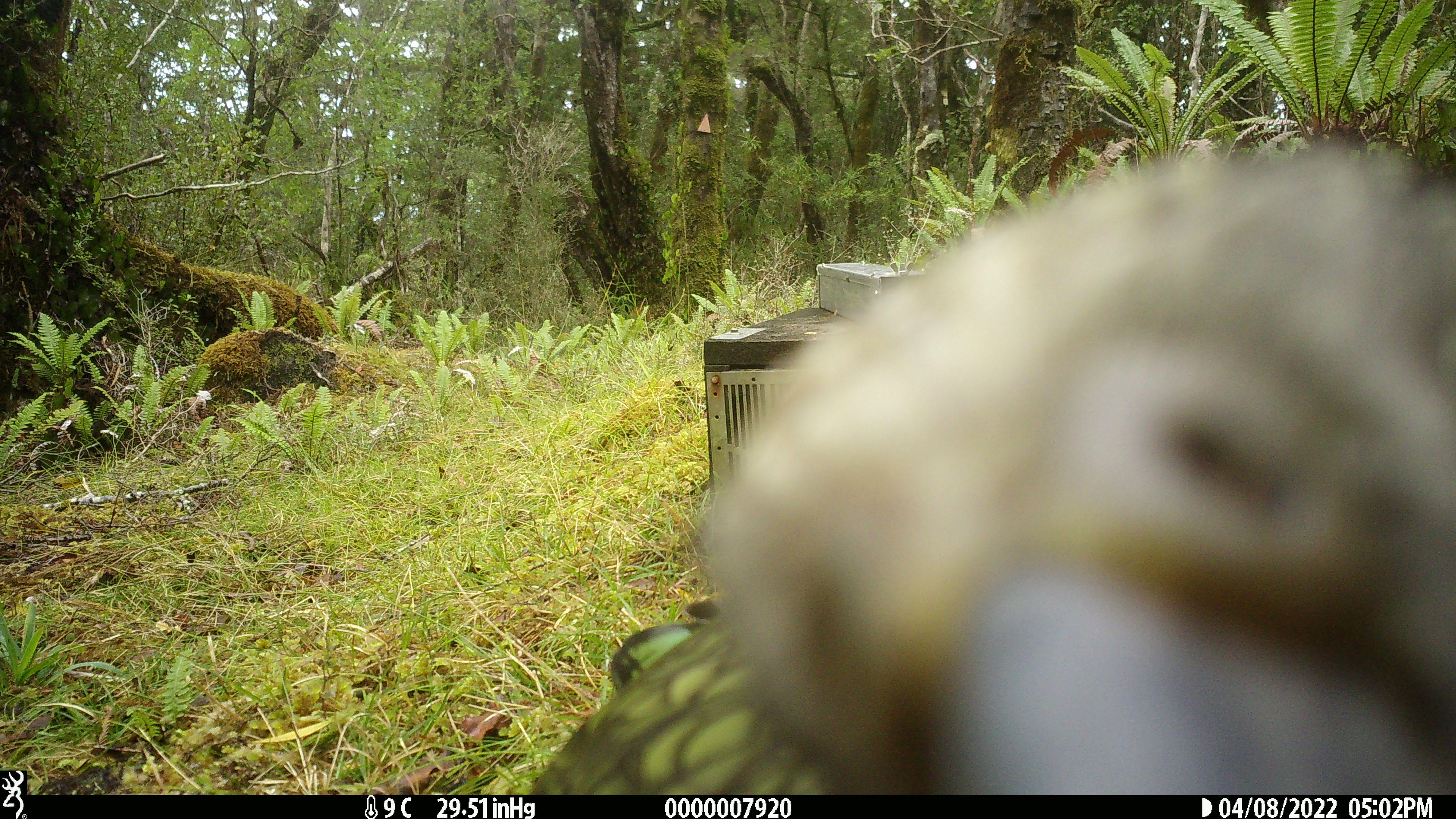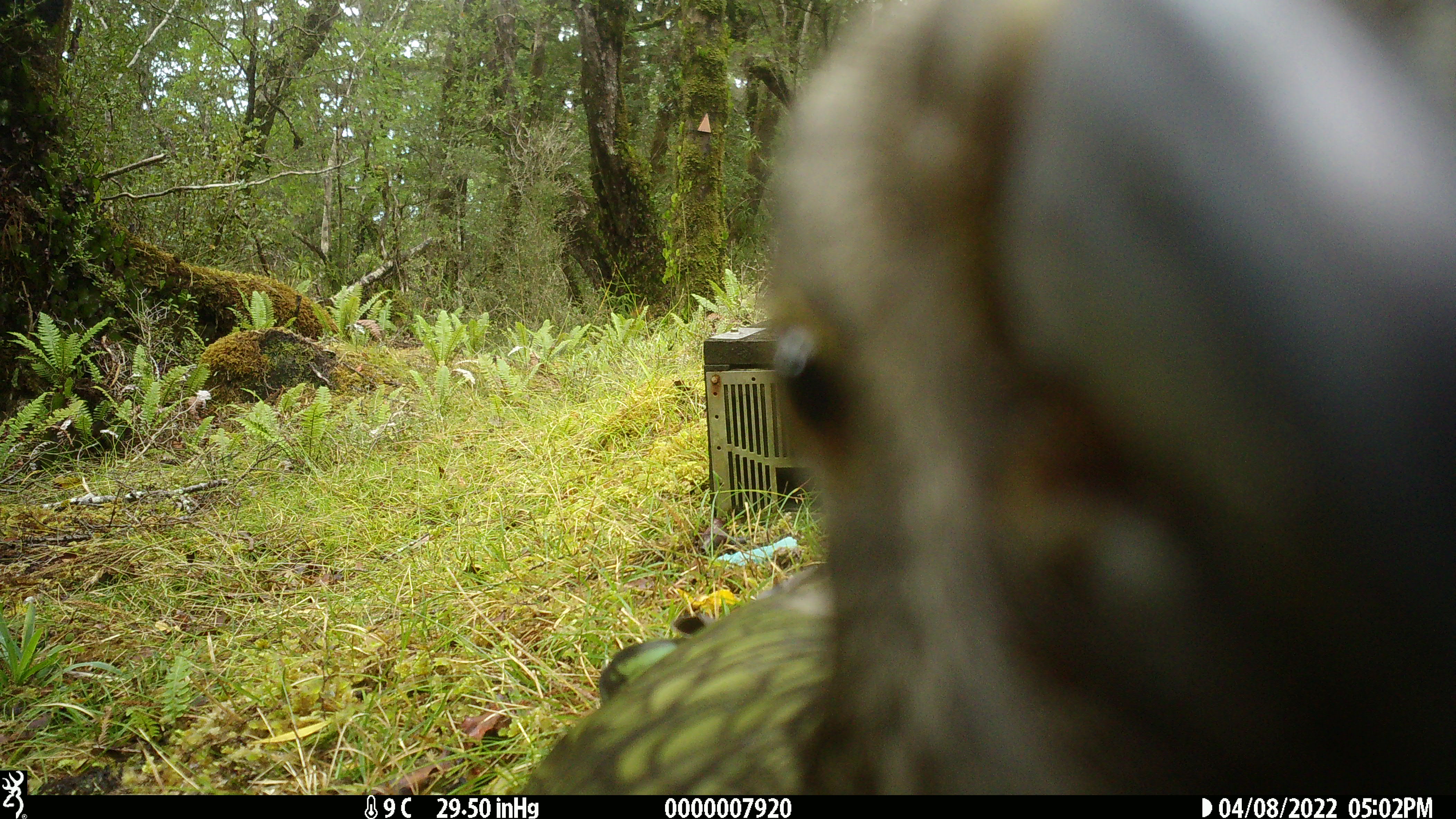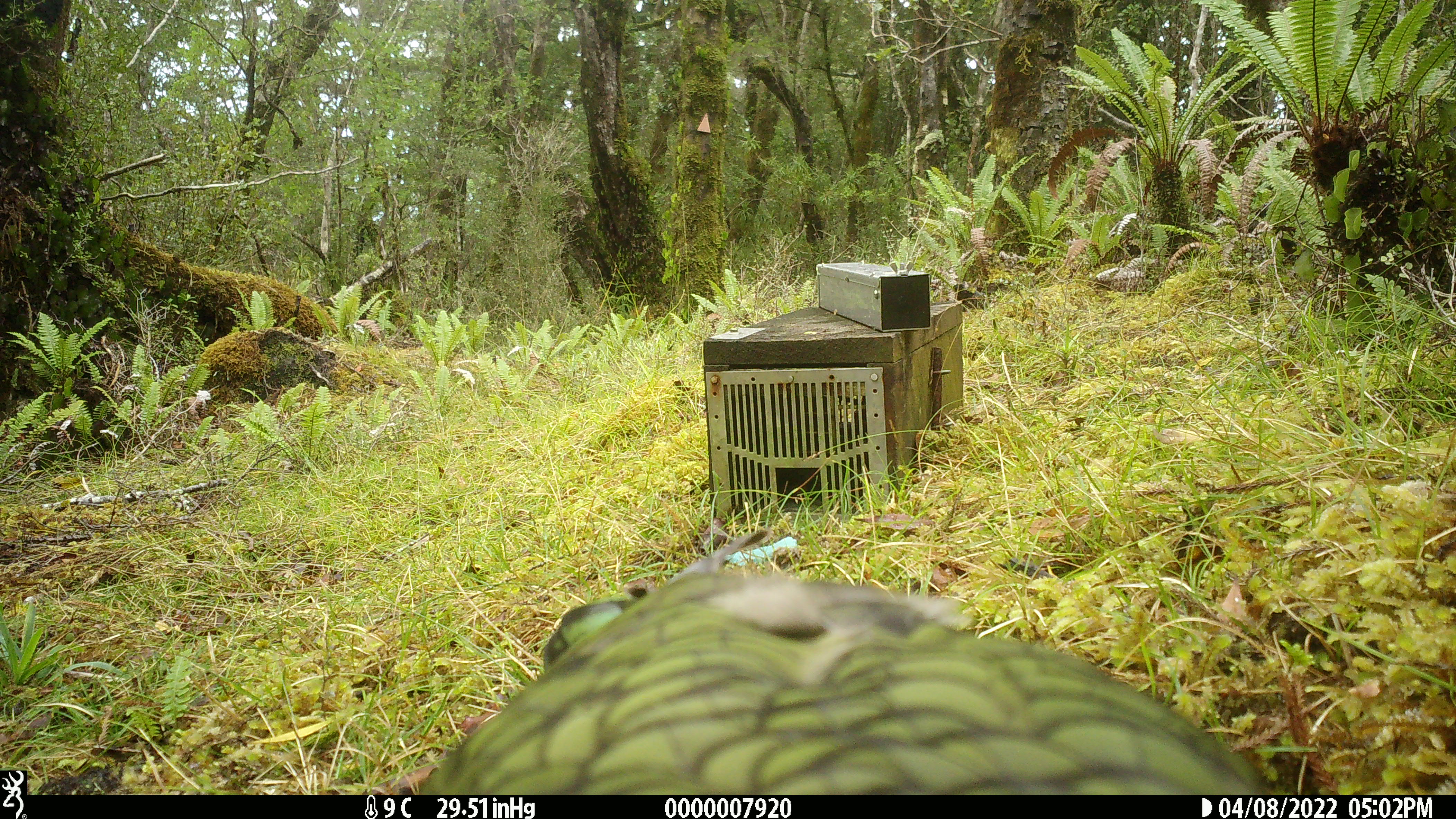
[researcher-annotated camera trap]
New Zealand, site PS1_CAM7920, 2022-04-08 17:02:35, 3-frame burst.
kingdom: Animalia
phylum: Chordata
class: Aves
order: Psittaciformes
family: Strigopidae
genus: Nestor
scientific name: Nestor notabilis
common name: kea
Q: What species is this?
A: Kea (Nestor notabilis).